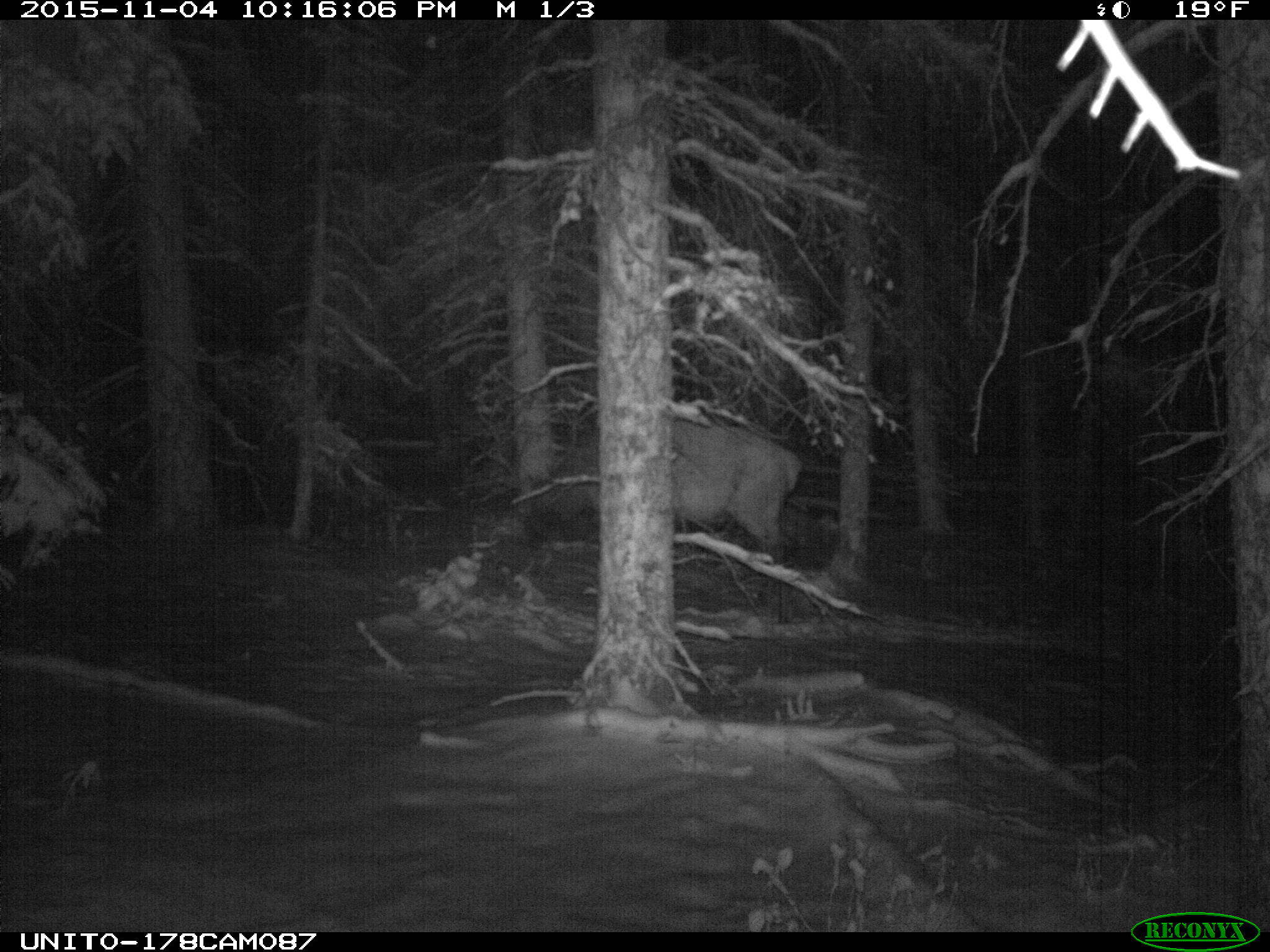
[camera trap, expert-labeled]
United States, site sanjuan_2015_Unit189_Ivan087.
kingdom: Animalia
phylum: Chordata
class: Mammalia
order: Artiodactyla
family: Cervidae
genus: Cervus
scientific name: Cervus elaphus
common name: red deer